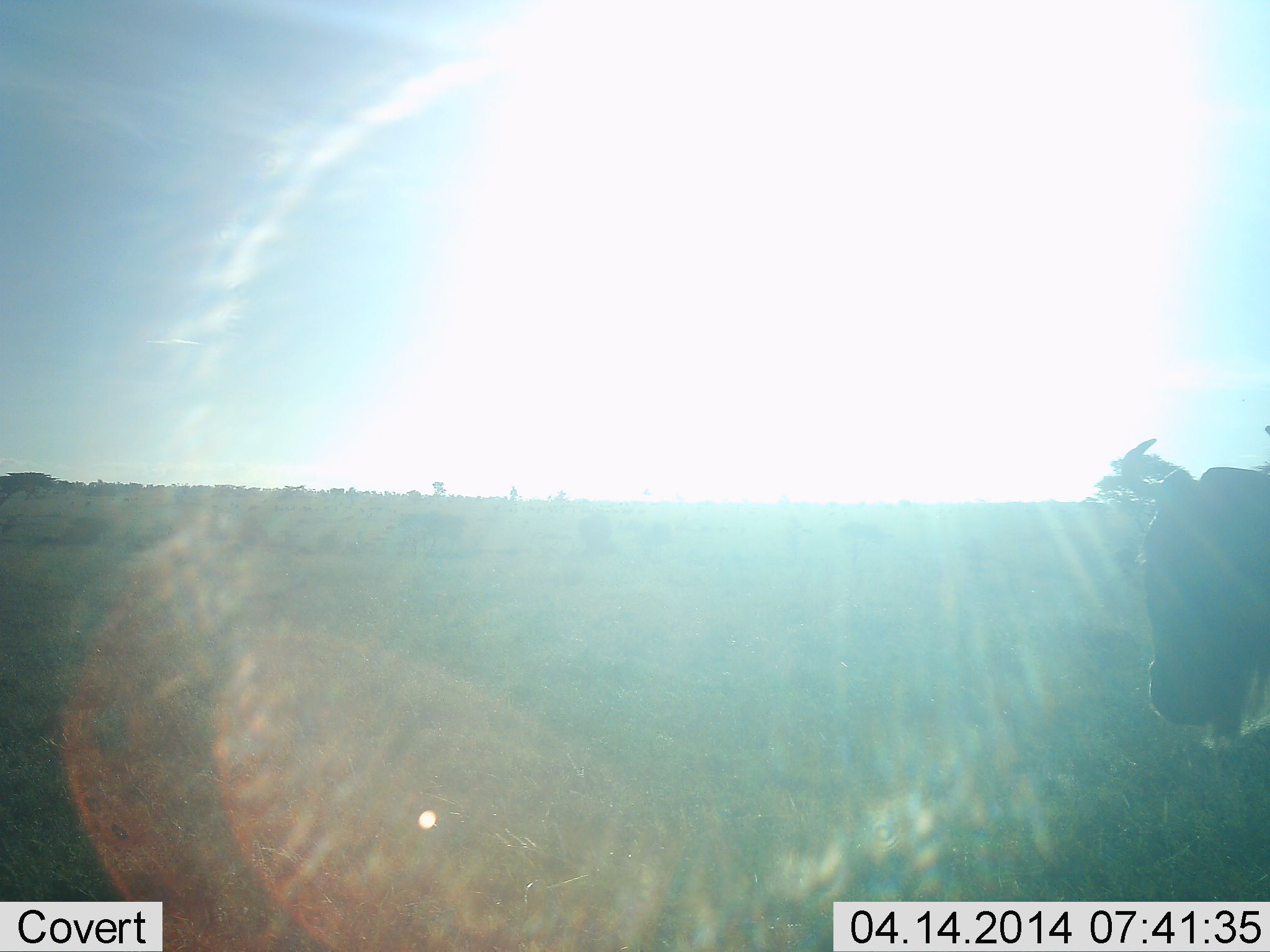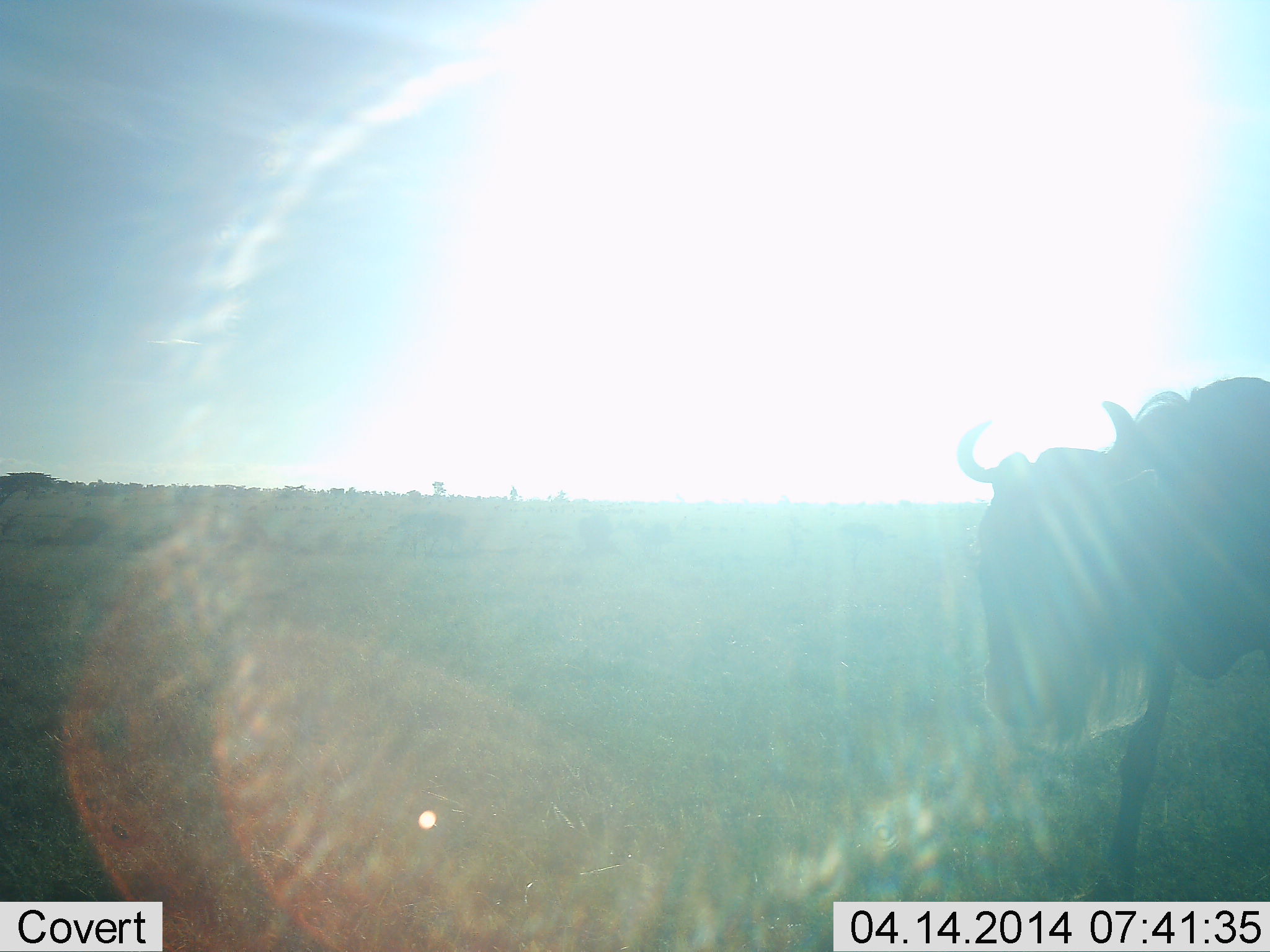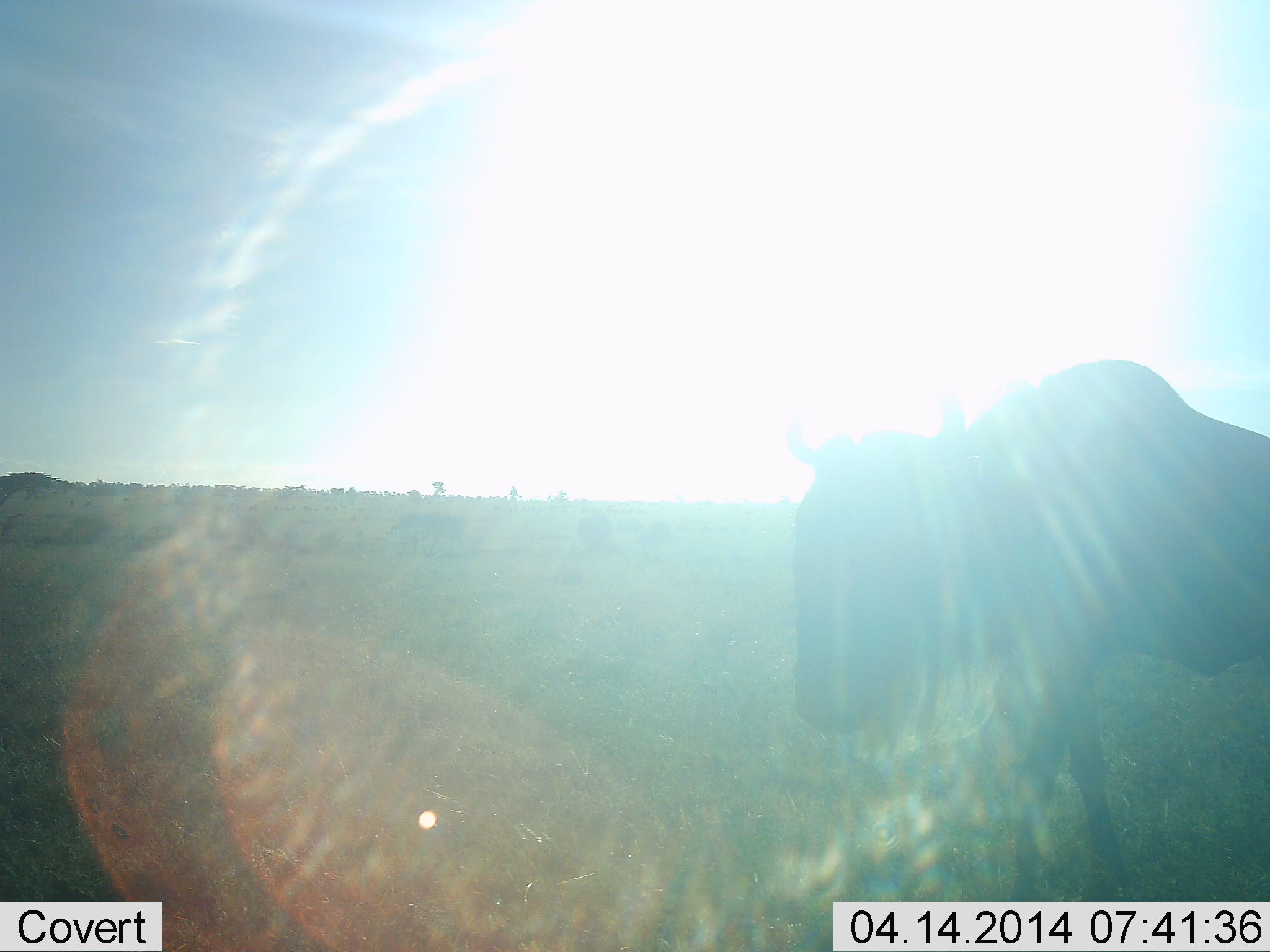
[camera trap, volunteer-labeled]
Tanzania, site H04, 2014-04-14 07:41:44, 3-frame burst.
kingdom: Animalia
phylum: Chordata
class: Mammalia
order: Artiodactyla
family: Bovidae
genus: Connochaetes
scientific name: Connochaetes taurinus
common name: blue wildebeest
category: wildebeest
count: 1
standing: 0%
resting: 0%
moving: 100%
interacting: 0%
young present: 0%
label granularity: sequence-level